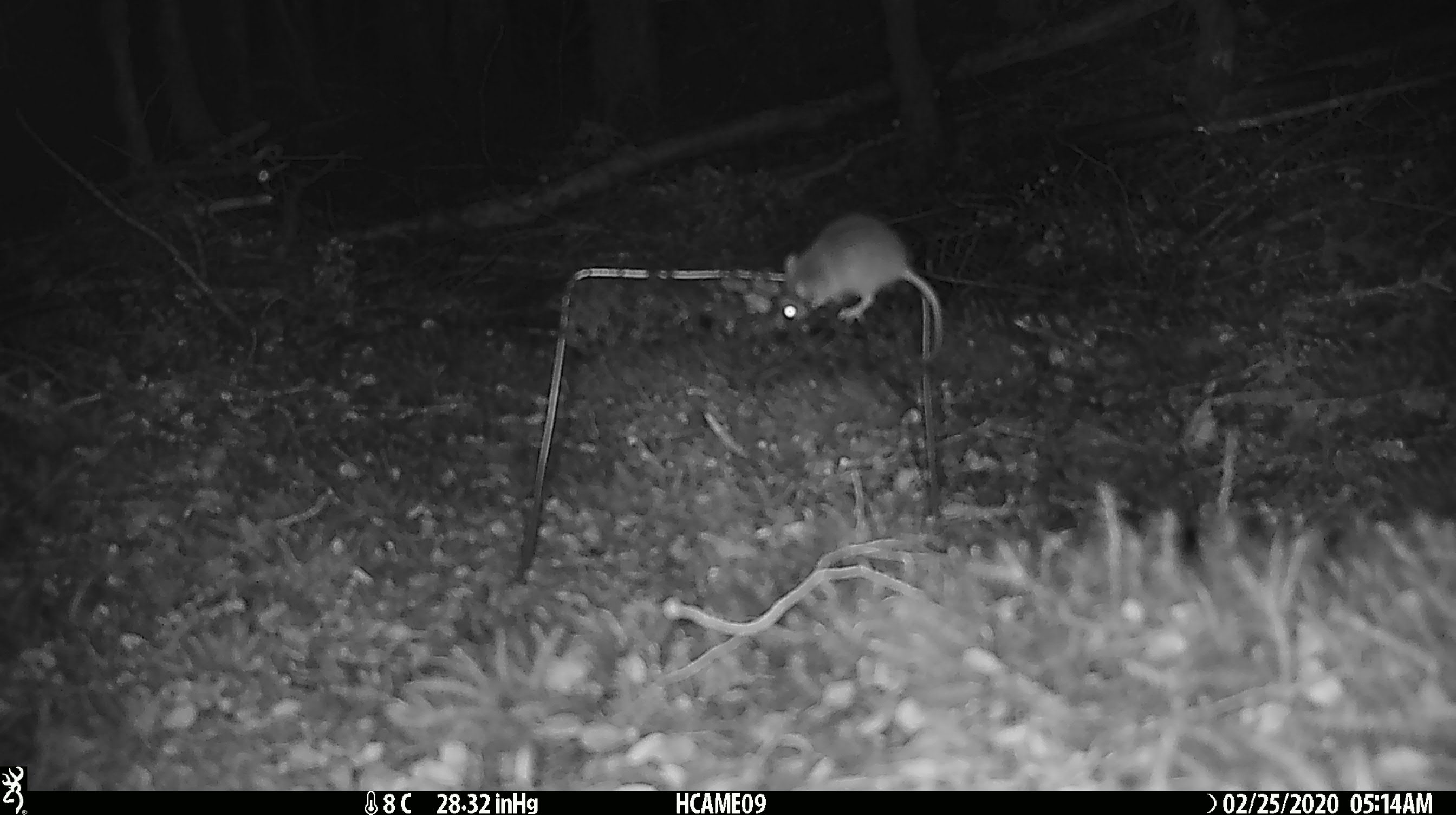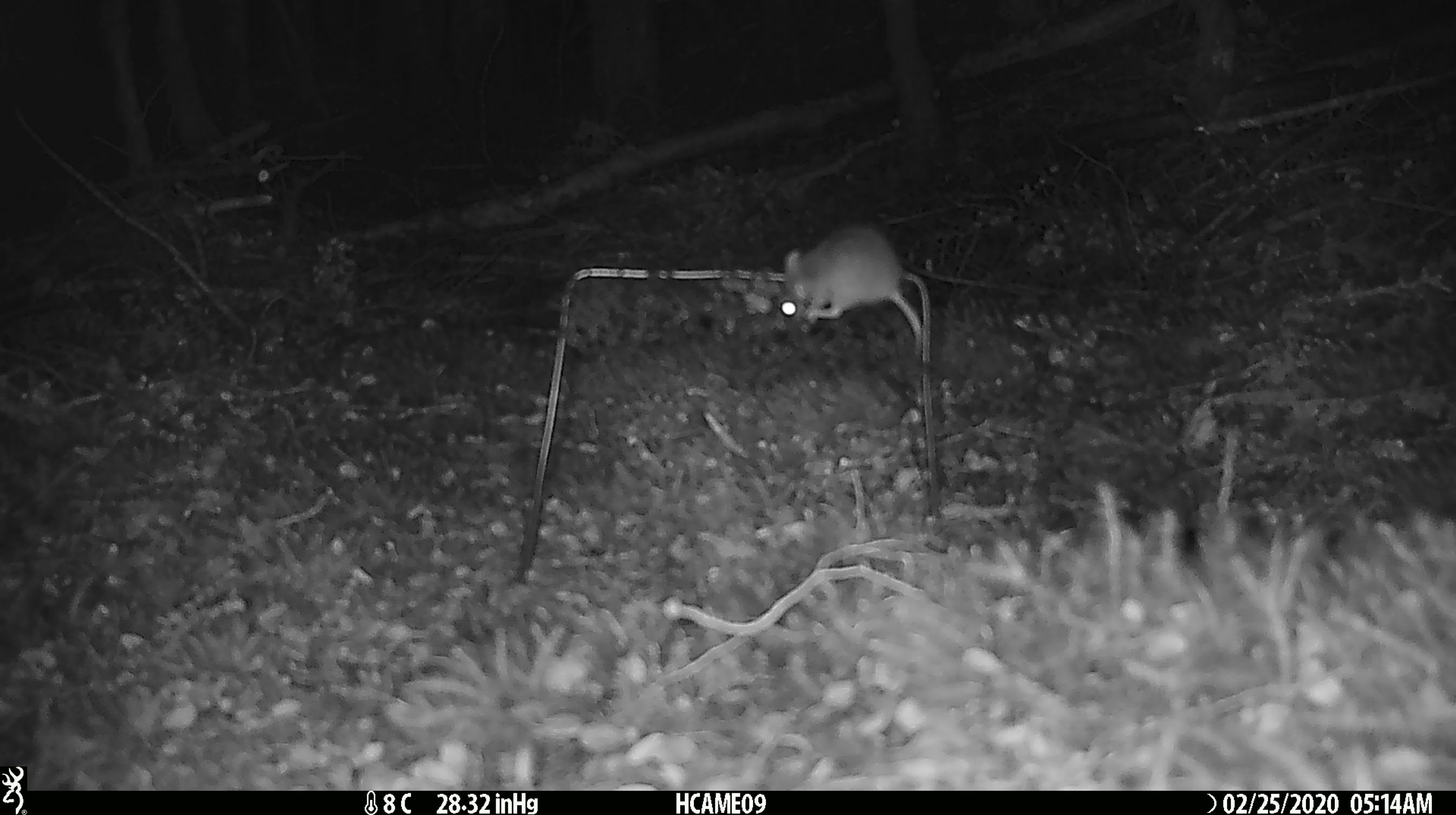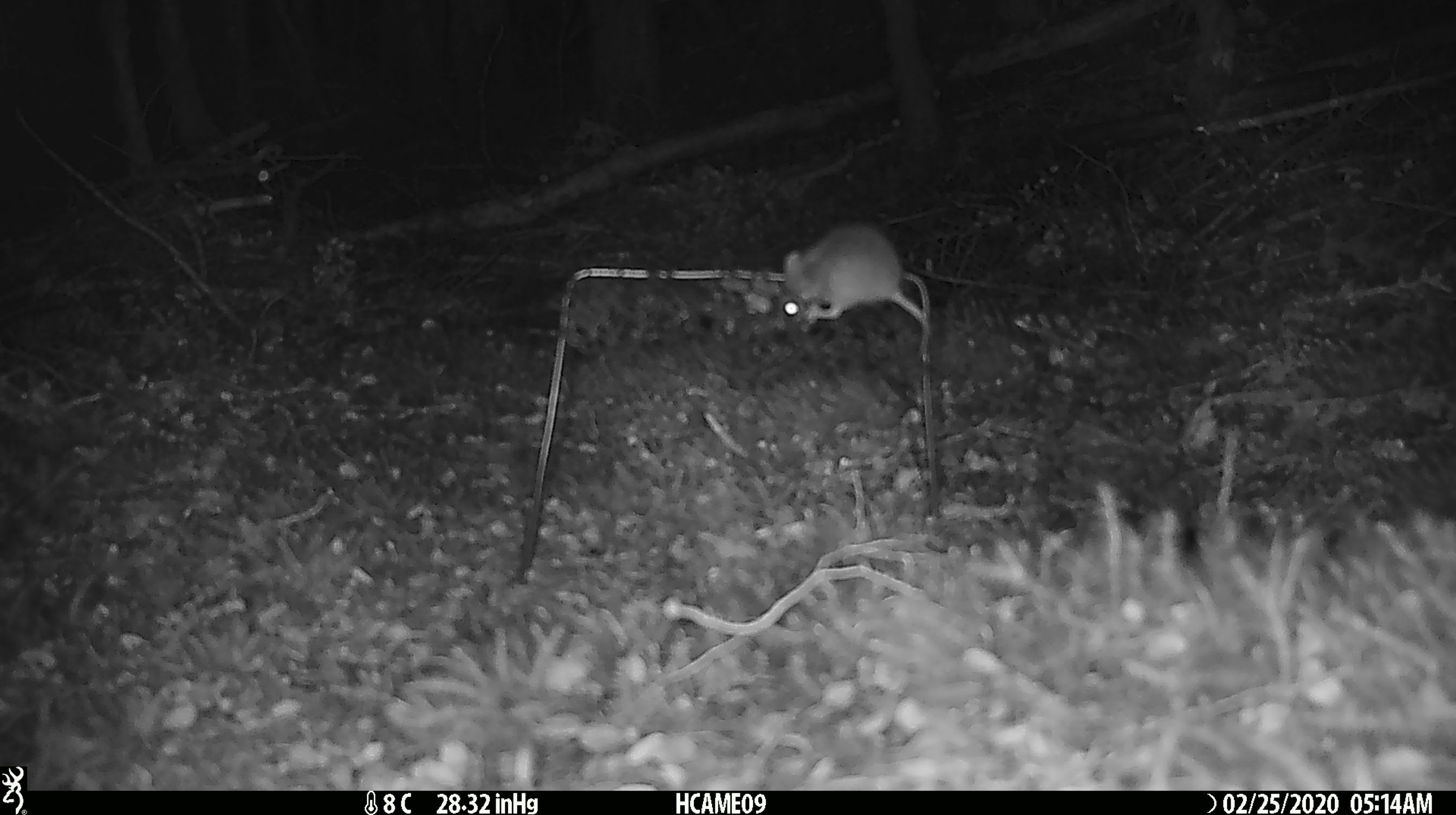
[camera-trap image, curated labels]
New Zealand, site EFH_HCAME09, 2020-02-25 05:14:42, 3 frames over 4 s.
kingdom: Animalia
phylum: Chordata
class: Mammalia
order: Rodentia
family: Muridae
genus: Mus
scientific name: Mus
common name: mouse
Mouse (Mus).